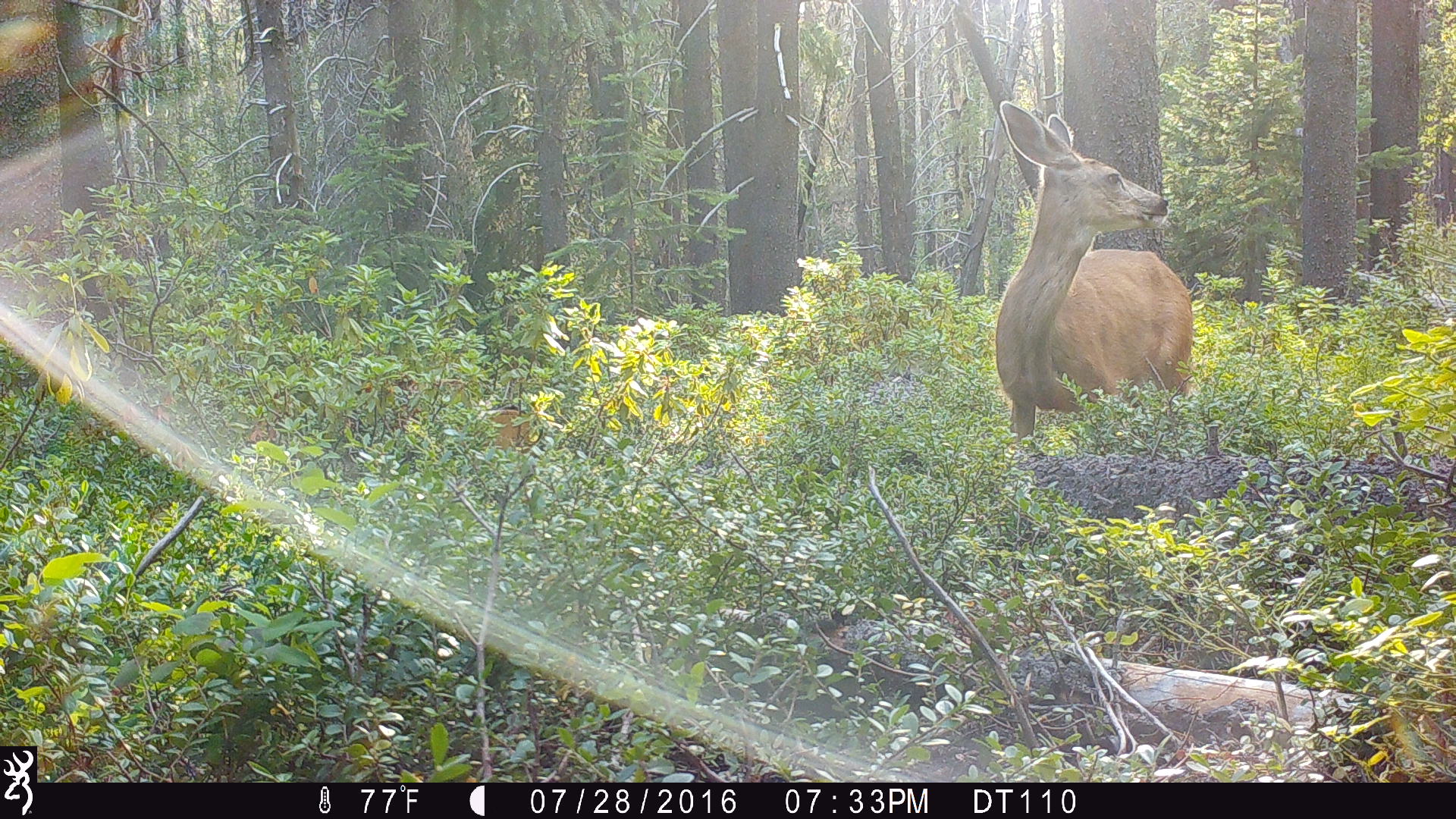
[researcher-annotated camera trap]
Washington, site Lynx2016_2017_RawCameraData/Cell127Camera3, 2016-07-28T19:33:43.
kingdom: Animalia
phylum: Chordata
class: Mammalia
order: Artiodactyla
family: Cervidae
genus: Odocoileus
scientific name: Odocoileus hemionus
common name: mule deer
Odocoileus hemionus (mule deer). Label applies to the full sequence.